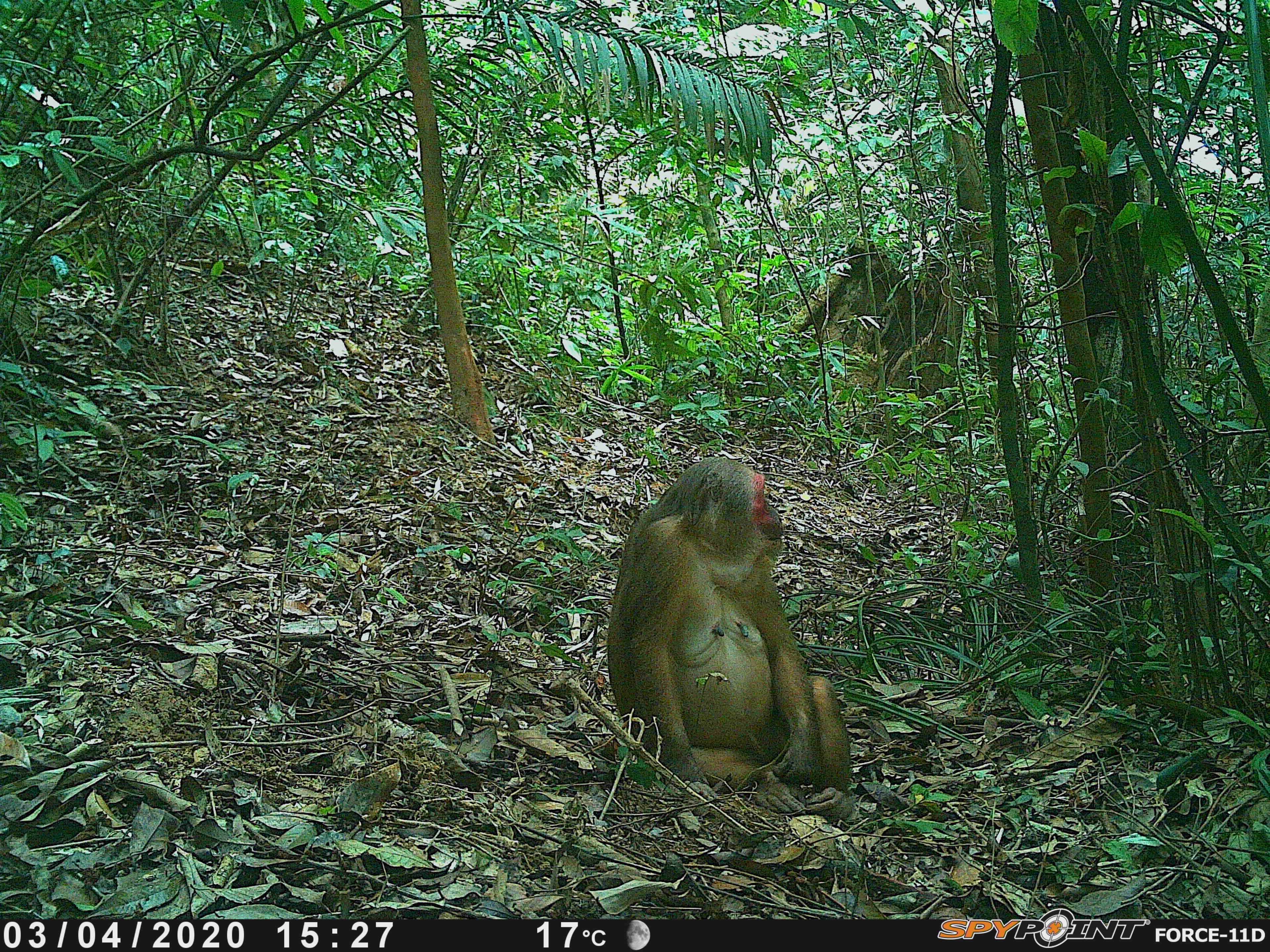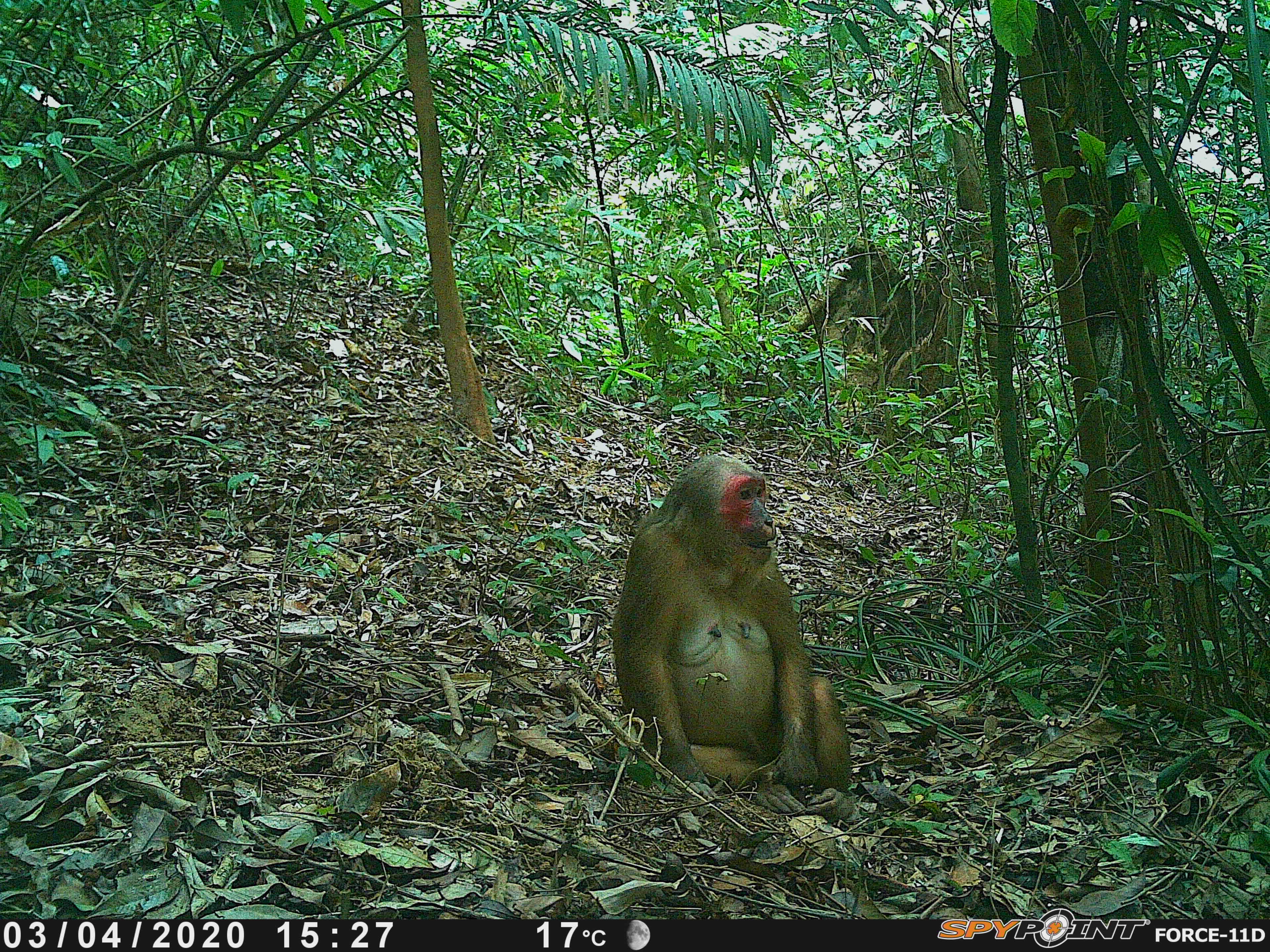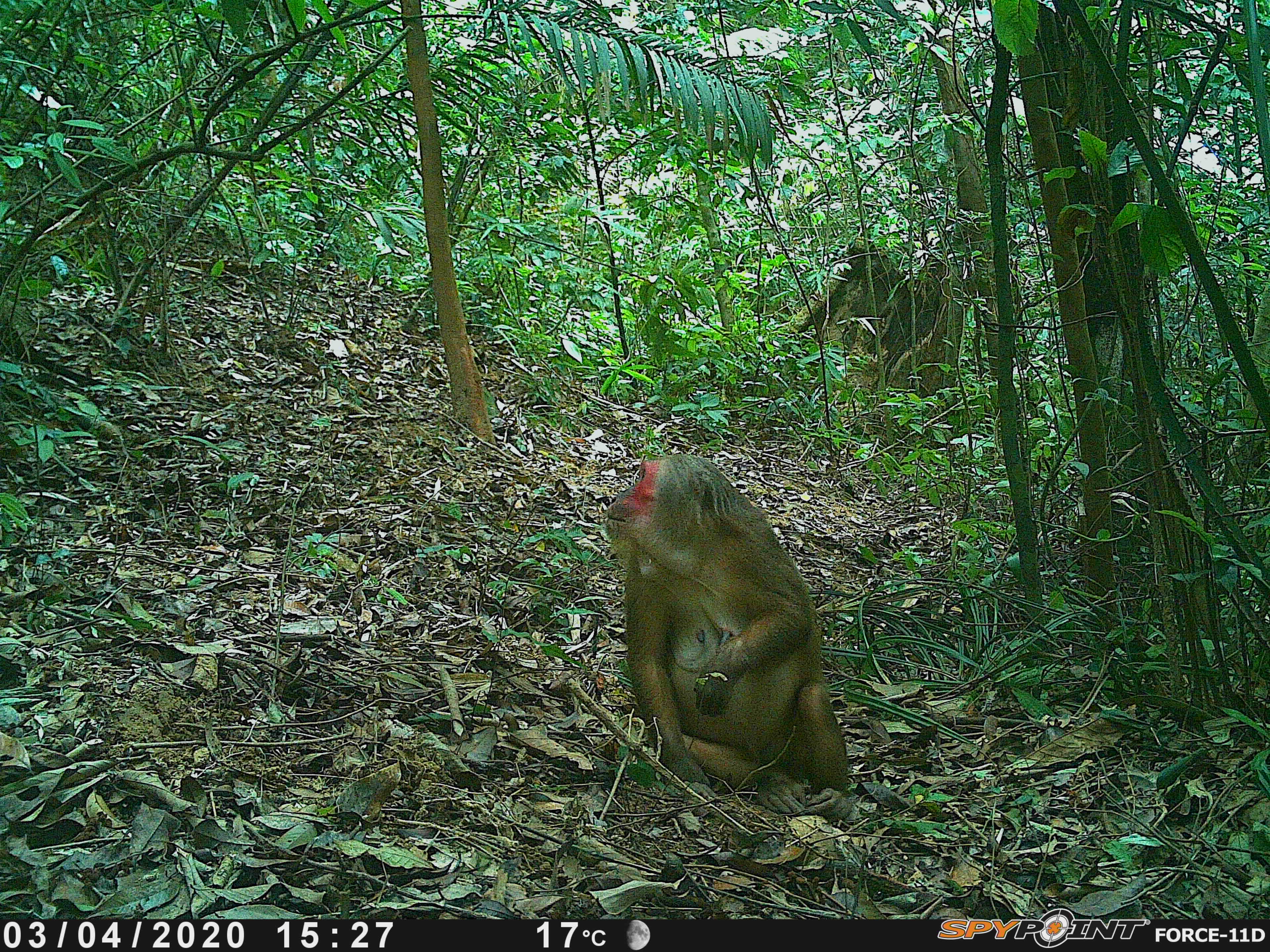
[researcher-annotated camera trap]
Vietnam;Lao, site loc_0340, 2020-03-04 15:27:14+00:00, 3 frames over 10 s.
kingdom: Animalia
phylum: Chordata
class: Mammalia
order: Primates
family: Cercopithecidae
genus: Macaca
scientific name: Macaca arctoides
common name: stump-tailed macaque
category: stump tailed macaque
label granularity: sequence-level